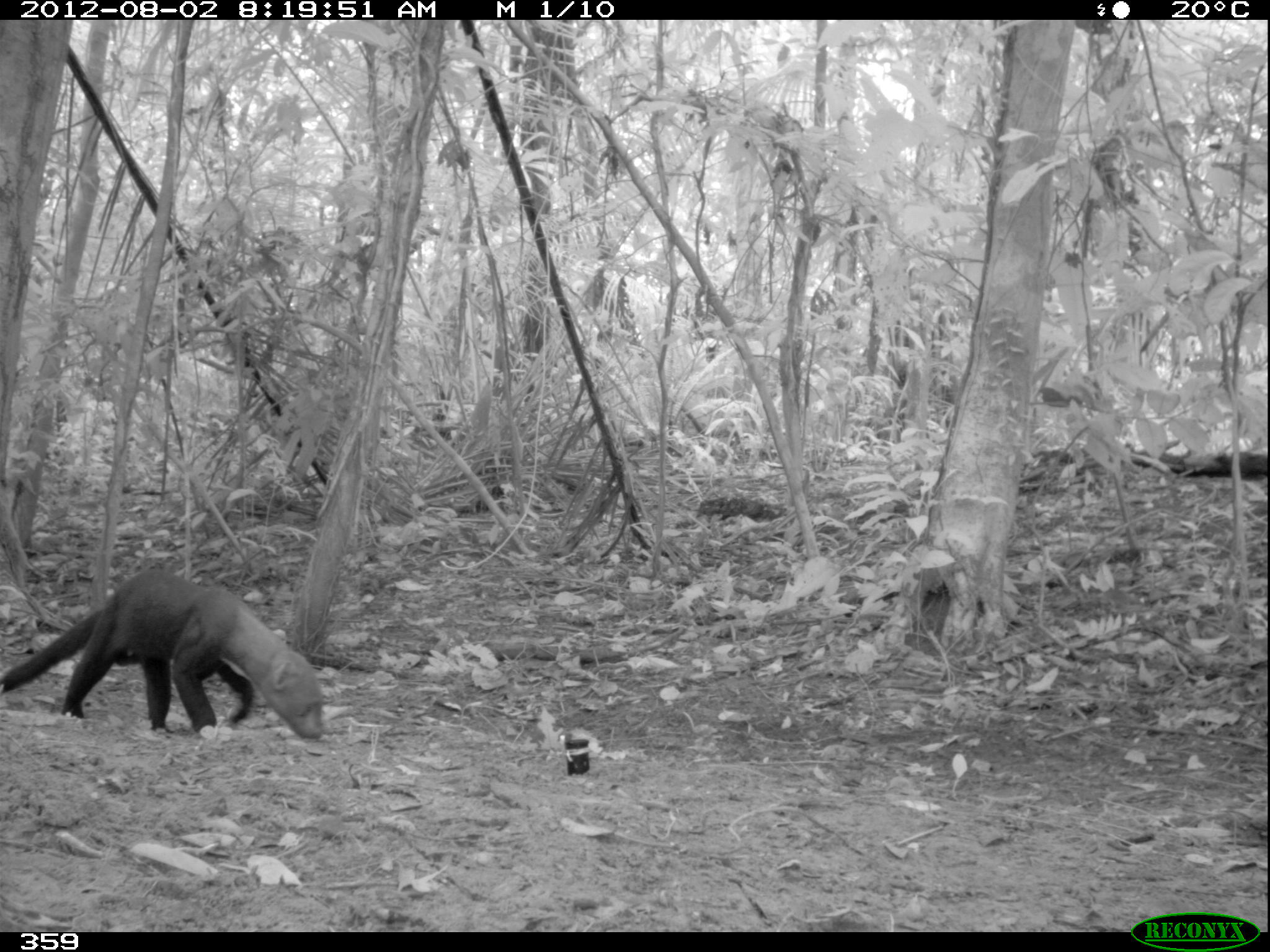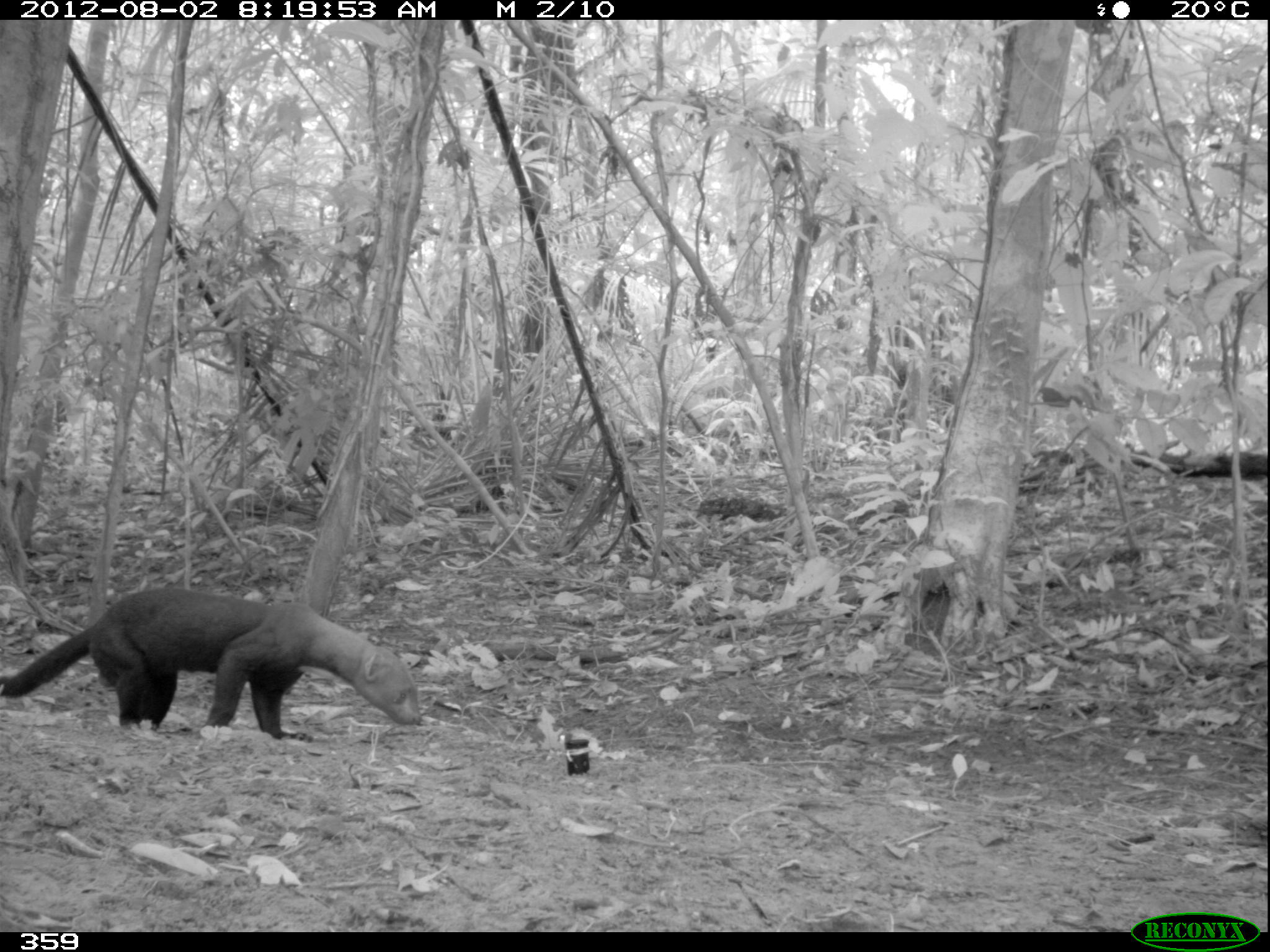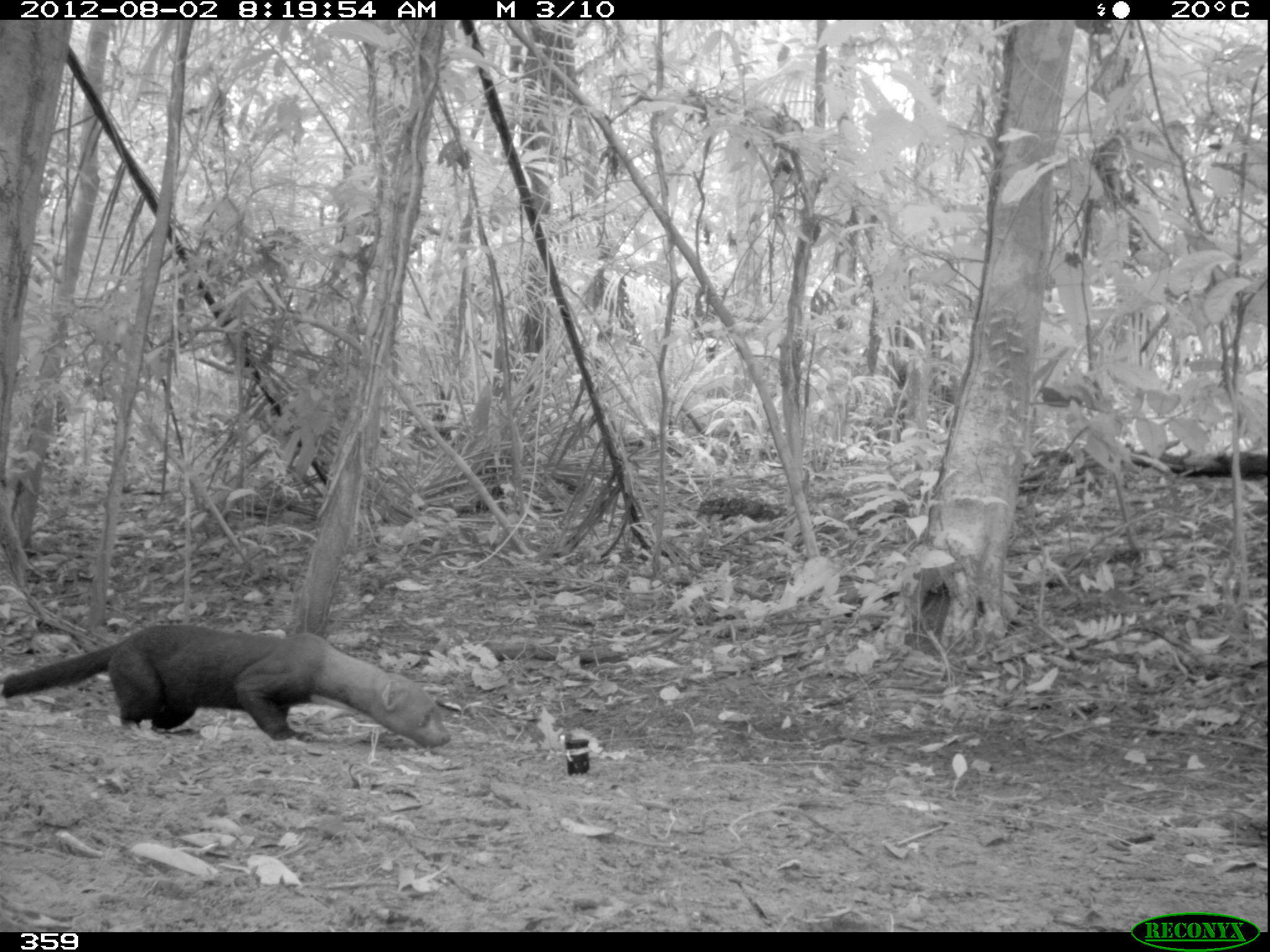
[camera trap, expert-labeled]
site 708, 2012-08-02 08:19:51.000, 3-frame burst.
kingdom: Animalia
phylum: Chordata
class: Mammalia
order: Carnivora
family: Mustelidae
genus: Eira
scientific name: Eira barbara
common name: tayra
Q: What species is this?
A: Eira barbara (tayra).